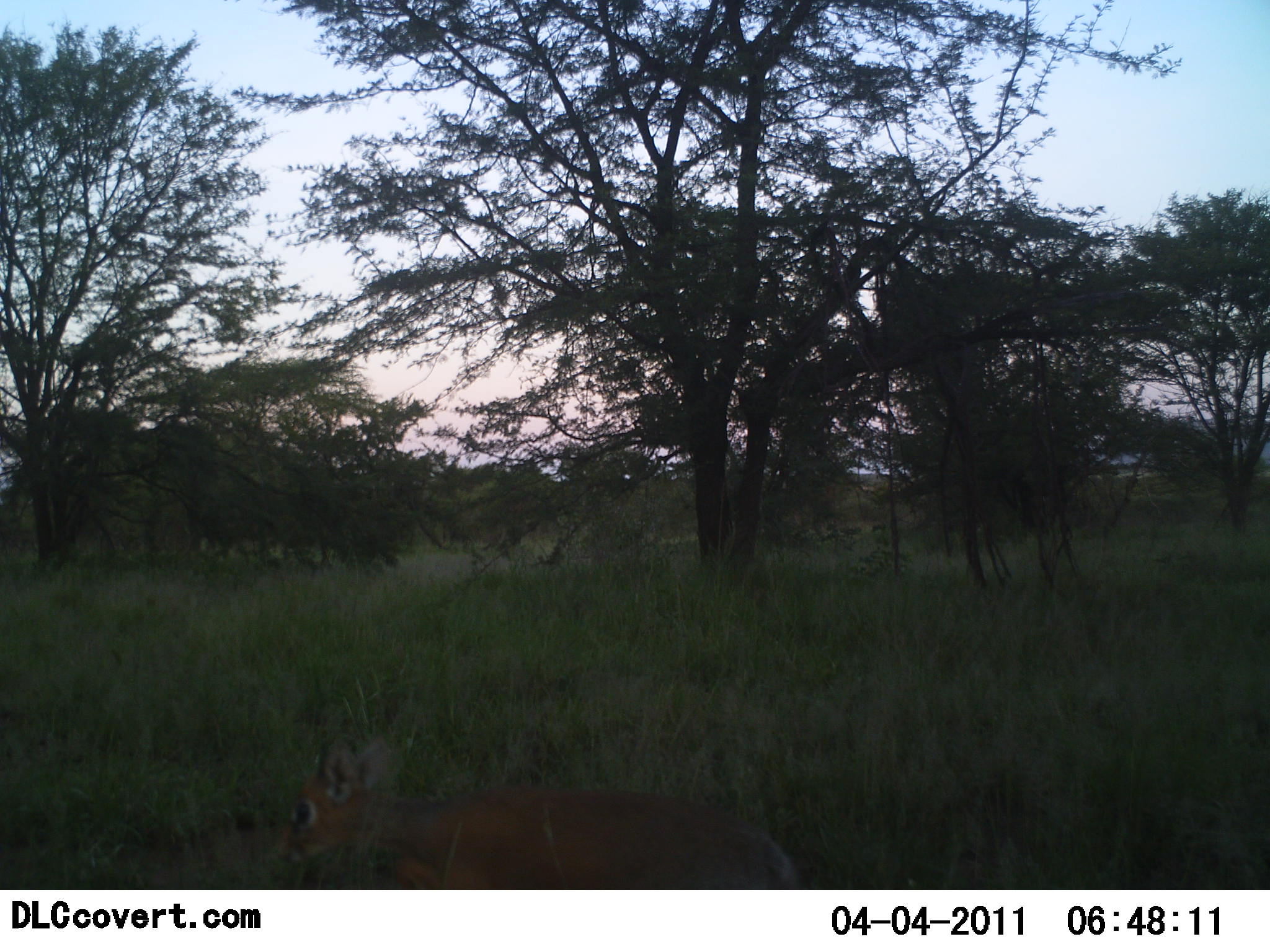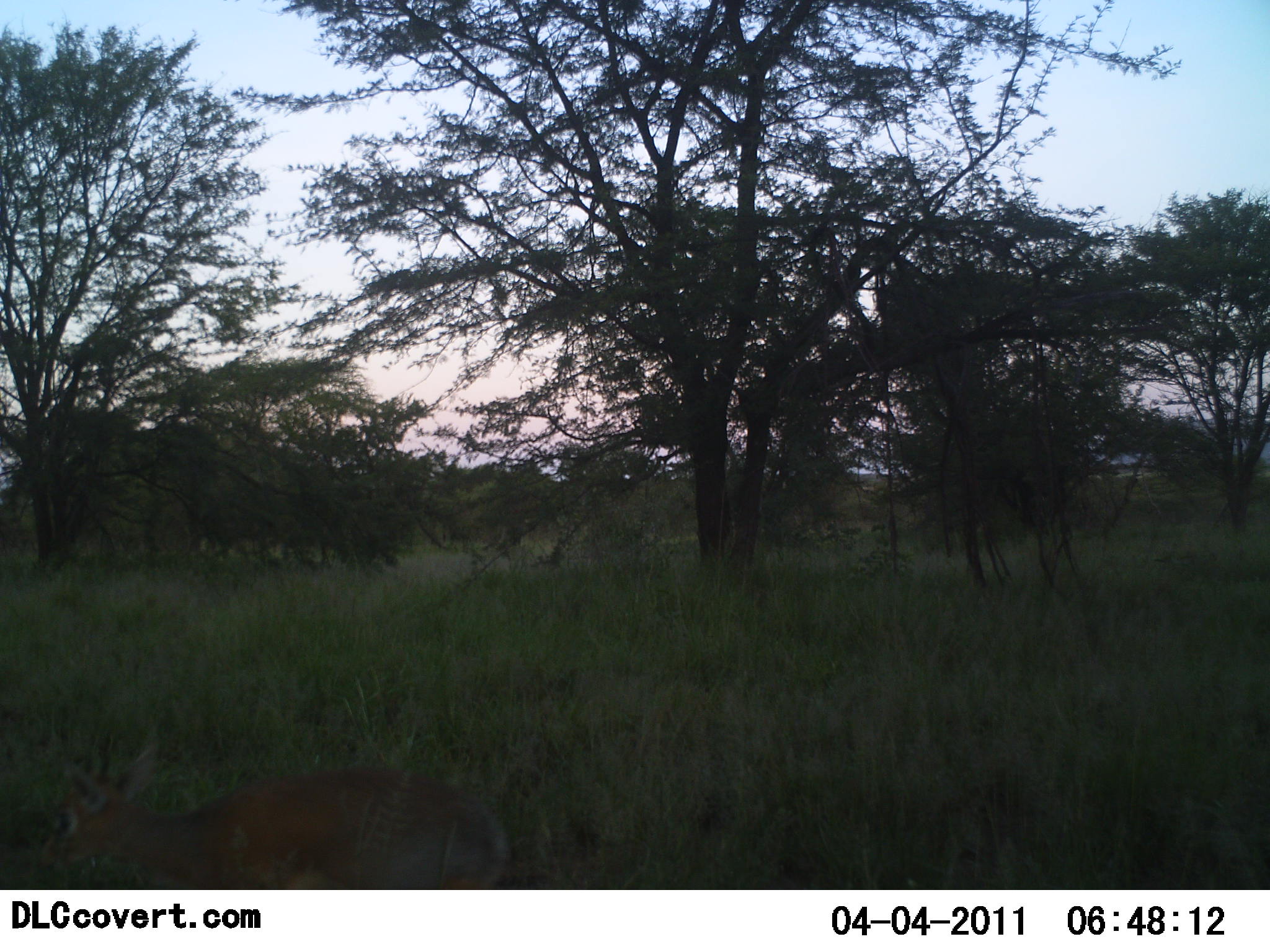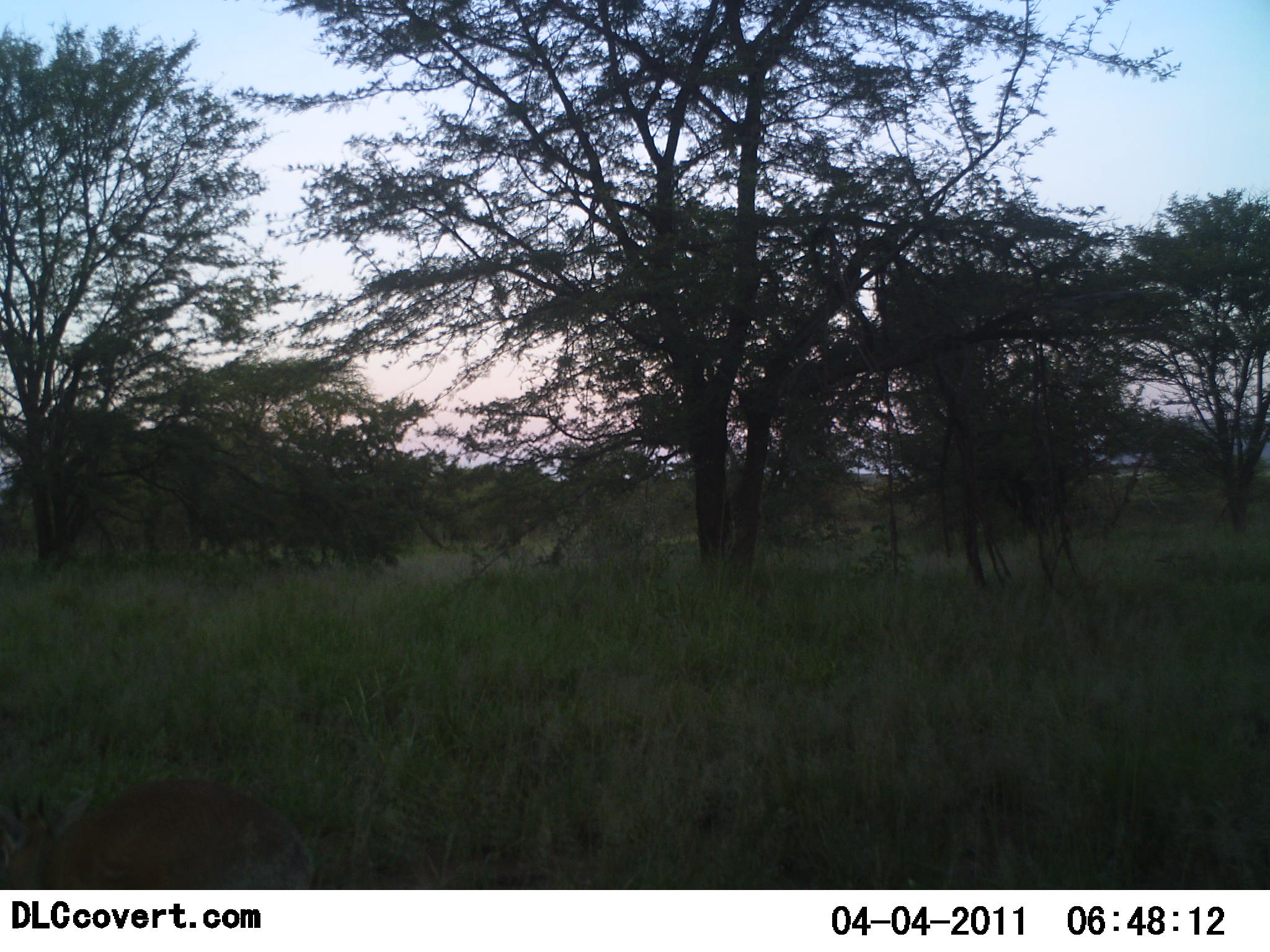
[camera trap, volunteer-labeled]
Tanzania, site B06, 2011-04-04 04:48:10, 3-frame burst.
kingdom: Animalia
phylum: Chordata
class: Mammalia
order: Artiodactyla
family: Bovidae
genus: Madoqua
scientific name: Madoqua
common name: dikdik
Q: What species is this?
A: Dikdik (Madoqua).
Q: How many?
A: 1.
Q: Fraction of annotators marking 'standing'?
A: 0%.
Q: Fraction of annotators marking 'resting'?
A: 0%.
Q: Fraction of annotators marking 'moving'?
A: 100%.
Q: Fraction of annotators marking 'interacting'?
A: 0%.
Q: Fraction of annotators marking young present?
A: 0%.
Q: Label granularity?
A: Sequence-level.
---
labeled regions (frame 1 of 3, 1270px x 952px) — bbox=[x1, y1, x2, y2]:
animal: bbox=[275, 713, 795, 889]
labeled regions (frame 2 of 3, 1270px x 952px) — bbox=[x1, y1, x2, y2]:
animal: bbox=[35, 738, 510, 889]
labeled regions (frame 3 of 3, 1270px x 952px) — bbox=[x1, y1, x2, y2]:
animal: bbox=[0, 776, 313, 890]